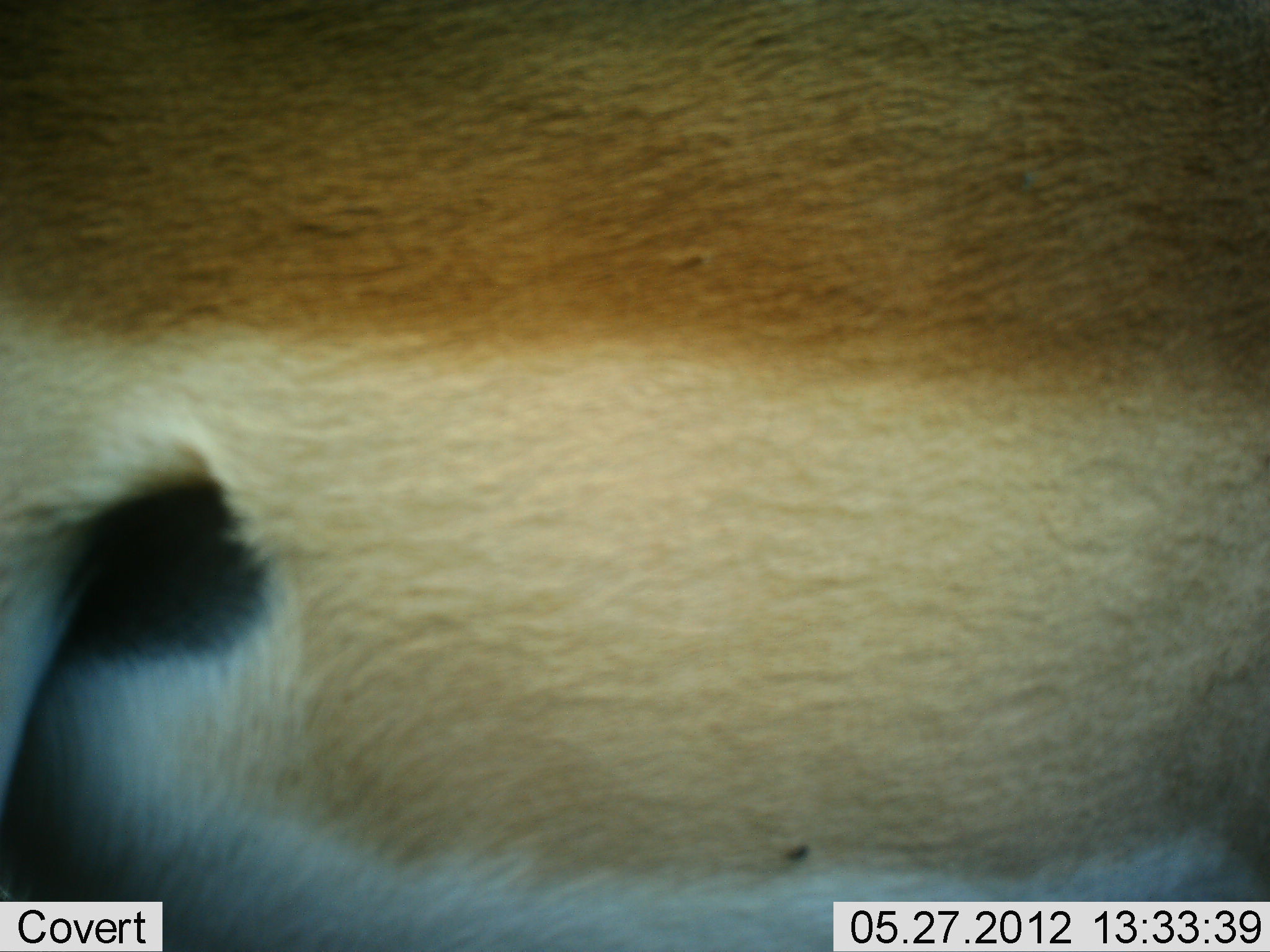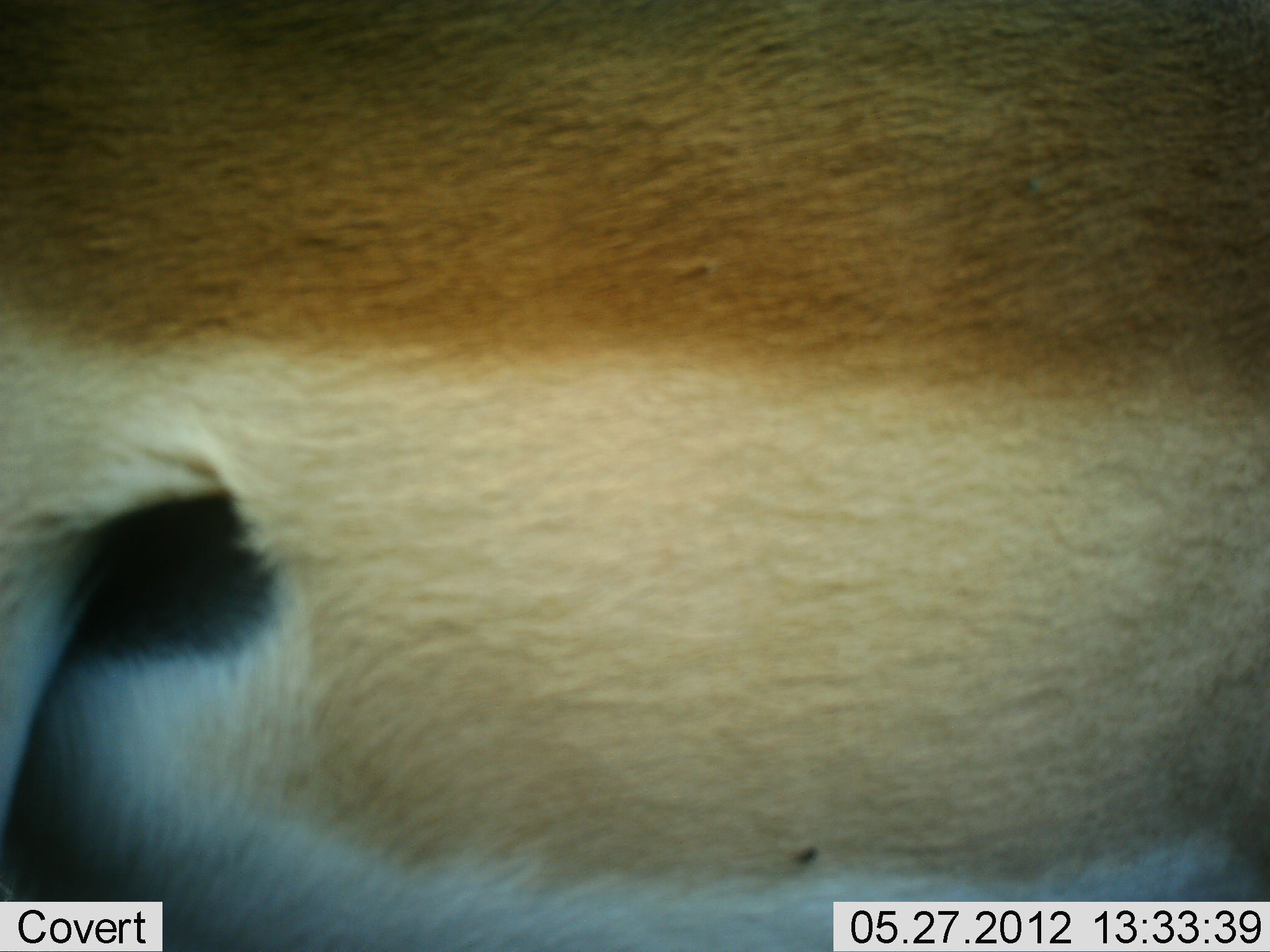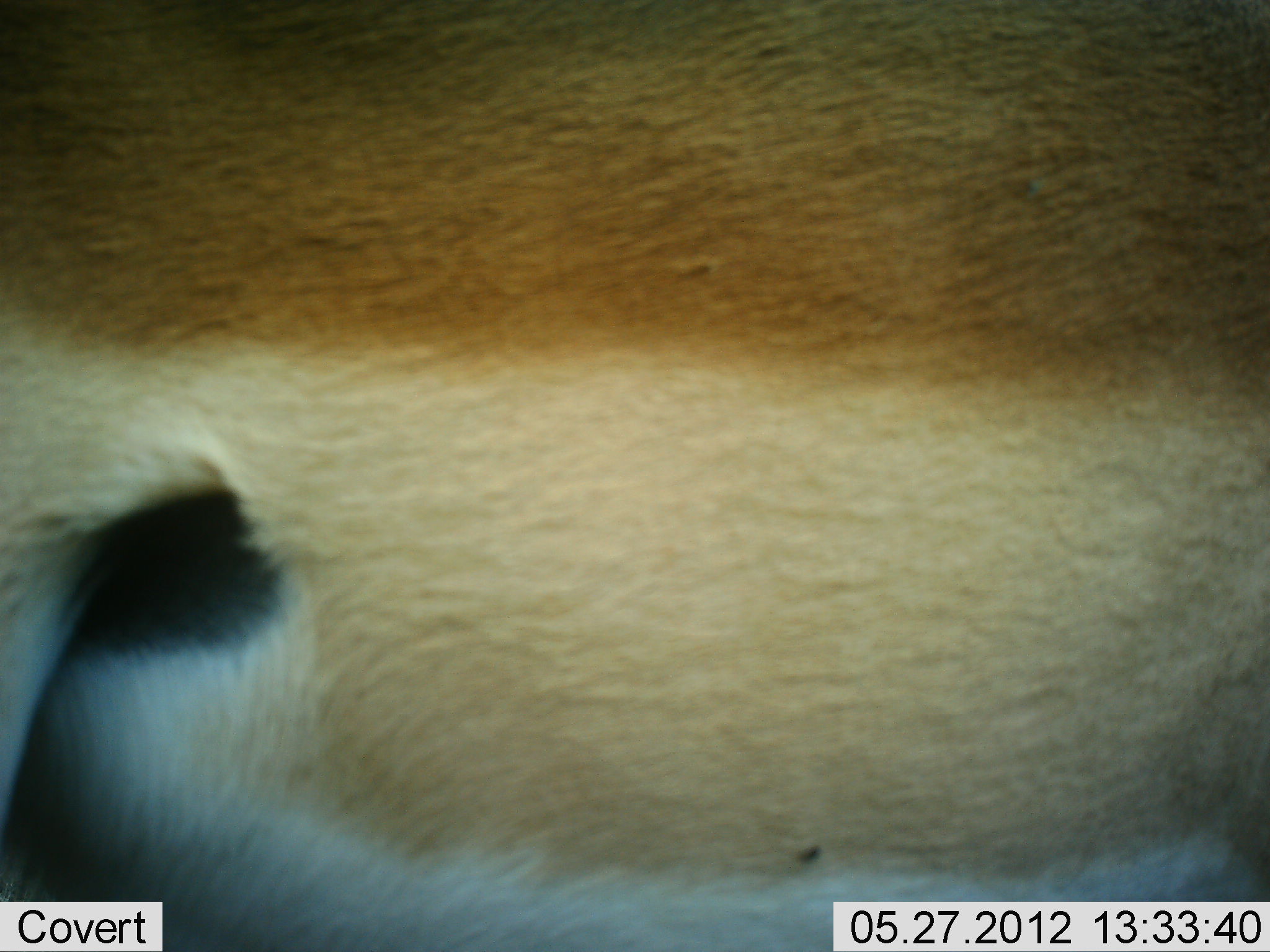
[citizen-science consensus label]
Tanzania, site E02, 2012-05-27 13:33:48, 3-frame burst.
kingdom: Animalia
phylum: Chordata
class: Mammalia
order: Artiodactyla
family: Bovidae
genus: Aepyceros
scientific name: Aepyceros melampus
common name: impala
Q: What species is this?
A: Impala (Aepyceros melampus).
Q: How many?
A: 1.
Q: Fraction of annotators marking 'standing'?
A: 100%.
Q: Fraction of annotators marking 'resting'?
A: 0%.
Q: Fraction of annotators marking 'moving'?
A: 0%.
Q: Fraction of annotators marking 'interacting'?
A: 0%.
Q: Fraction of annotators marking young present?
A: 0%.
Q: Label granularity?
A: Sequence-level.